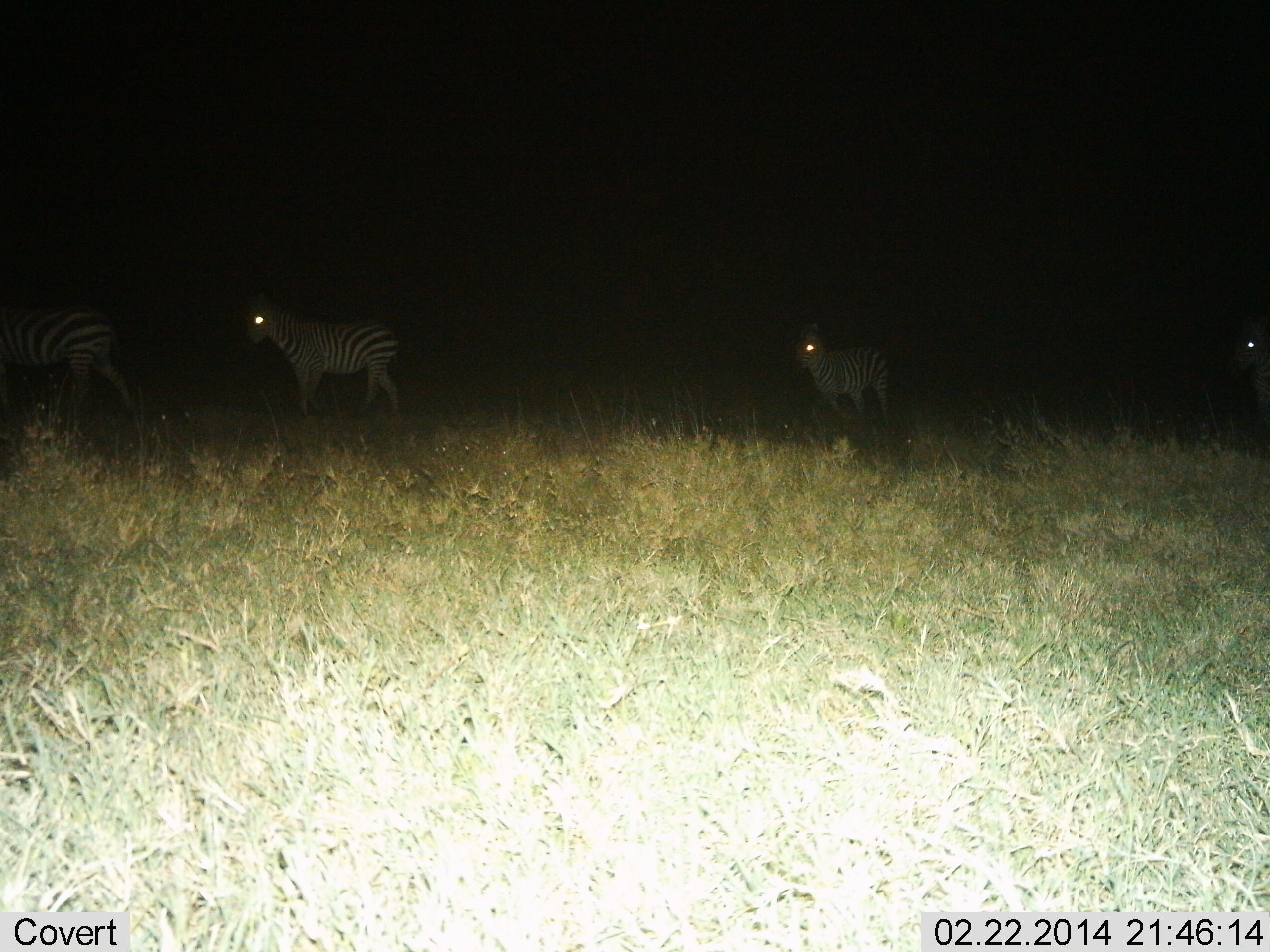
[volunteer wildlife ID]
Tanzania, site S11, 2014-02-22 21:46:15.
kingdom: Animalia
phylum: Chordata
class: Mammalia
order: Perissodactyla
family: Equidae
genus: Equus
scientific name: Equus quagga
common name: plains zebra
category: zebra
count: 4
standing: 60%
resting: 0%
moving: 40%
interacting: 0%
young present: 20%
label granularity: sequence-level